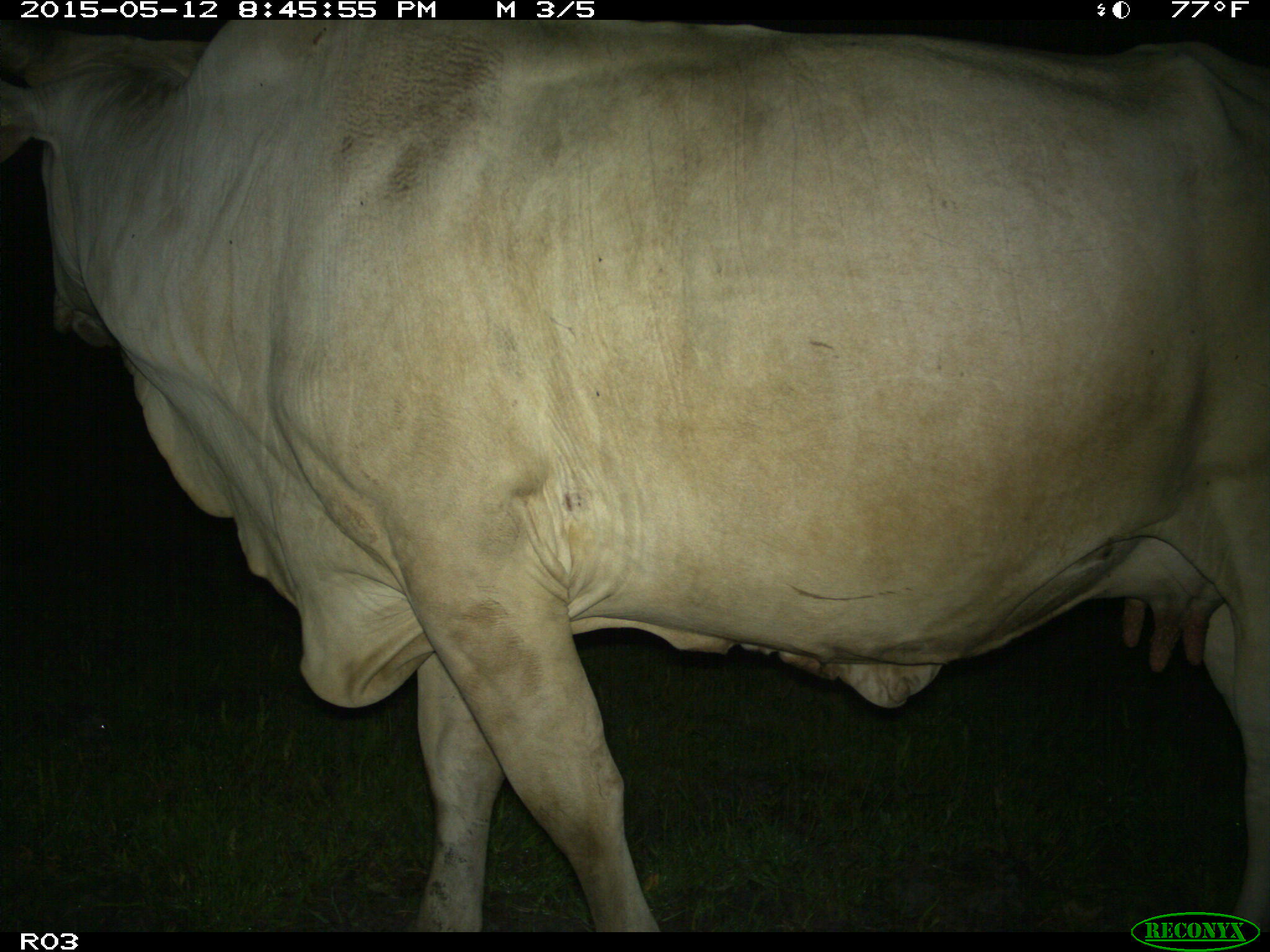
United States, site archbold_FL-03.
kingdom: Animalia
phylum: Chordata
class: Mammalia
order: Artiodactyla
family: Bovidae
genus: Bos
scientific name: Bos taurus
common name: domestic cow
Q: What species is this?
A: Bos taurus (domestic cow).